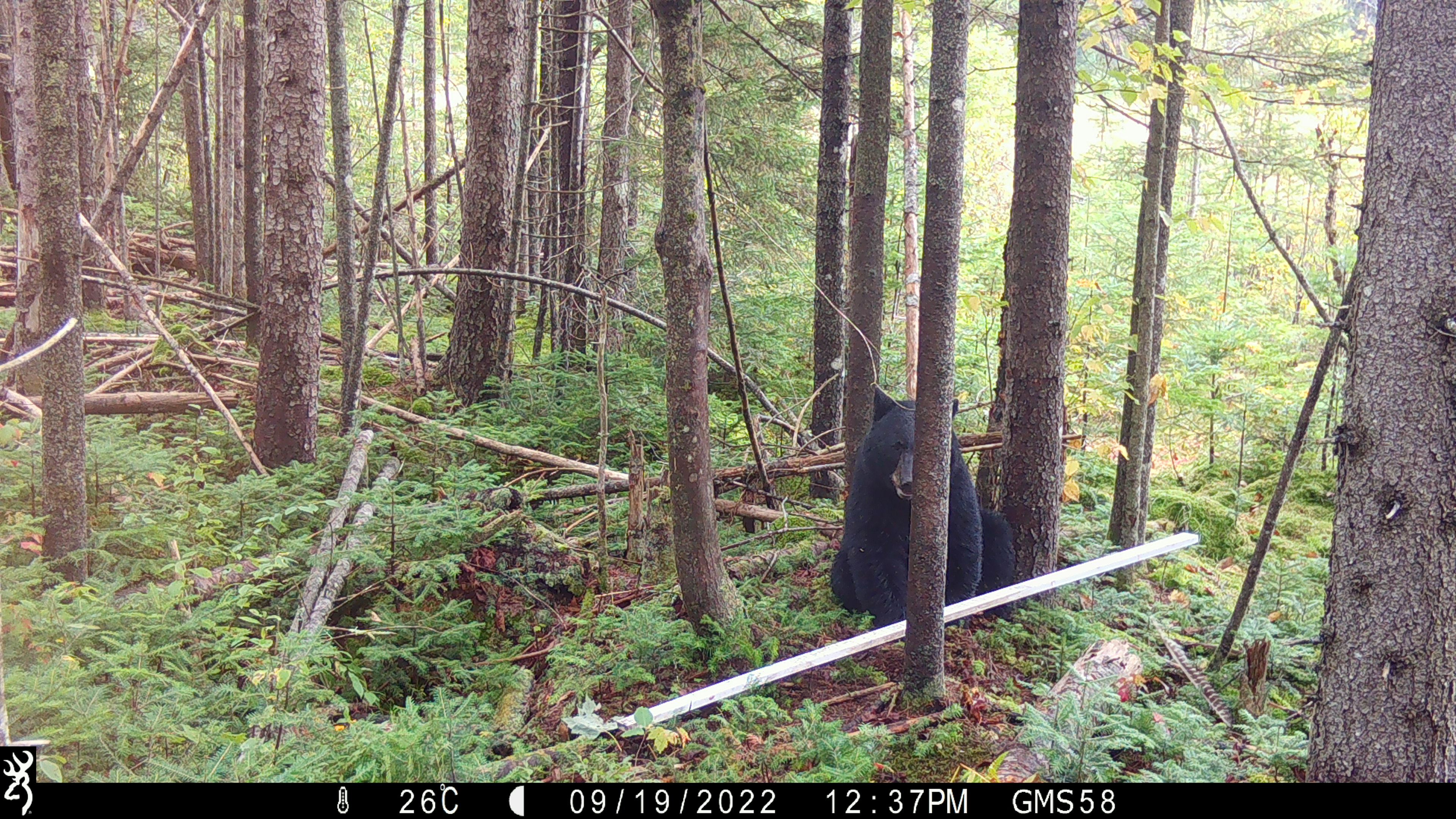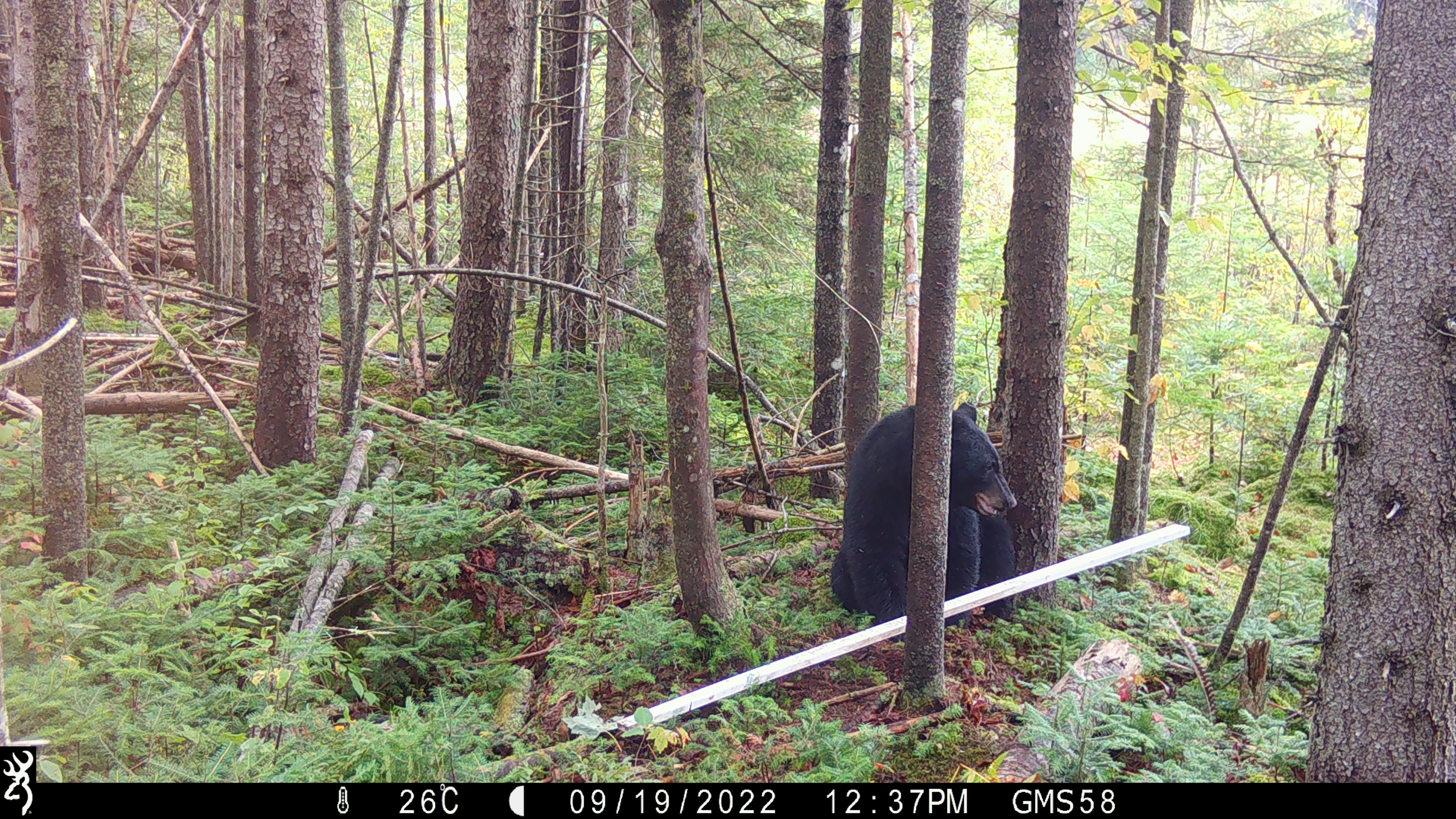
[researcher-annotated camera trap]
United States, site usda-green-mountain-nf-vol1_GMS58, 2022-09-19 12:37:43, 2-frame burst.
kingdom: Animalia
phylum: Chordata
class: Mammalia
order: Carnivora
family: Ursidae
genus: Ursus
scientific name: Ursus americanus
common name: black bear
Black bear (Ursus americanus).